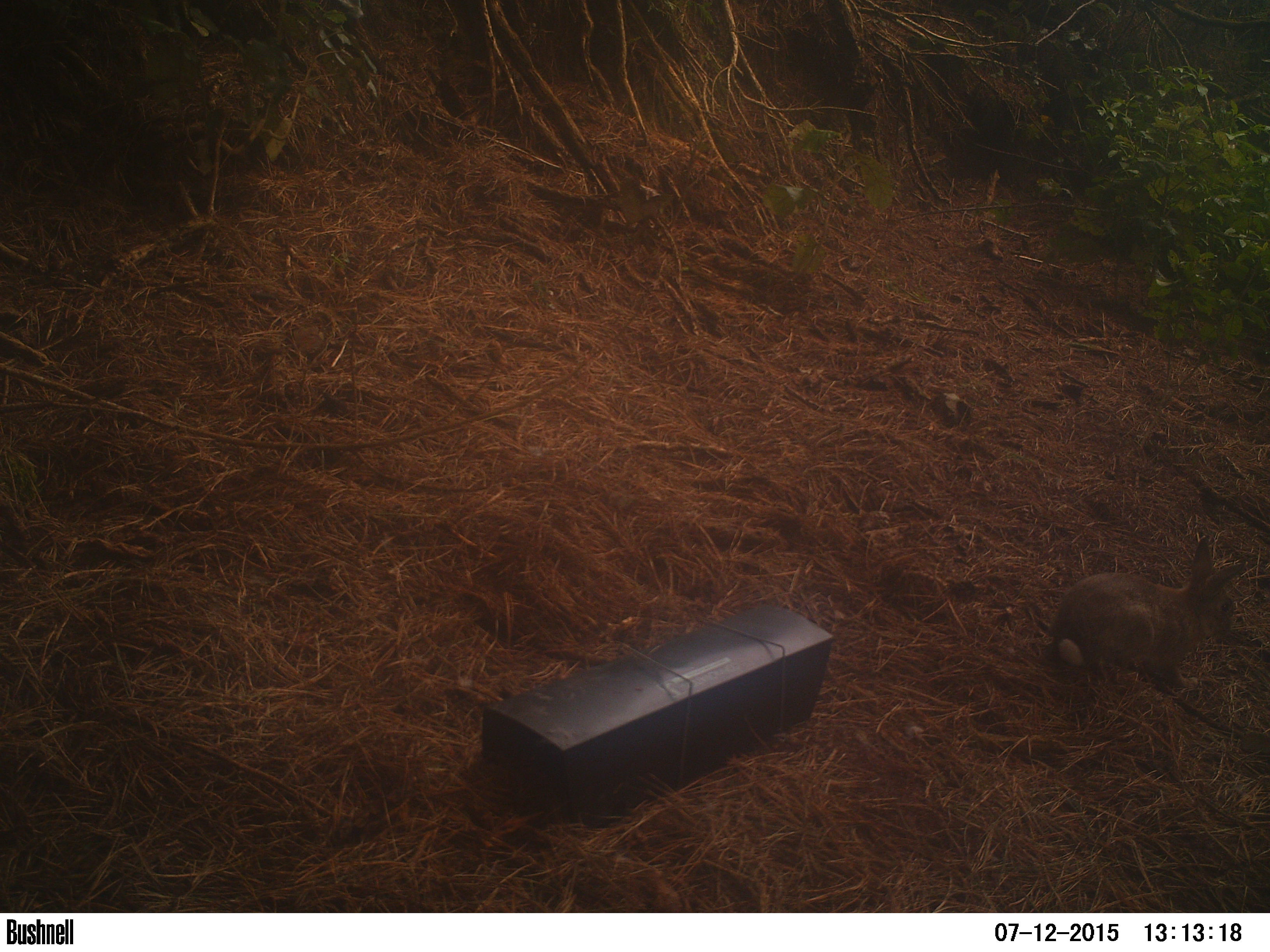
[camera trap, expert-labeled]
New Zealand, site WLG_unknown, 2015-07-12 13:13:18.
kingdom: Animalia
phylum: Chordata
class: Mammalia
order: Lagomorpha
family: Leporidae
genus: Oryctolagus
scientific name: Oryctolagus cuniculus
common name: european rabbit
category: rabbit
Rabbit (european rabbit) (Oryctolagus cuniculus).